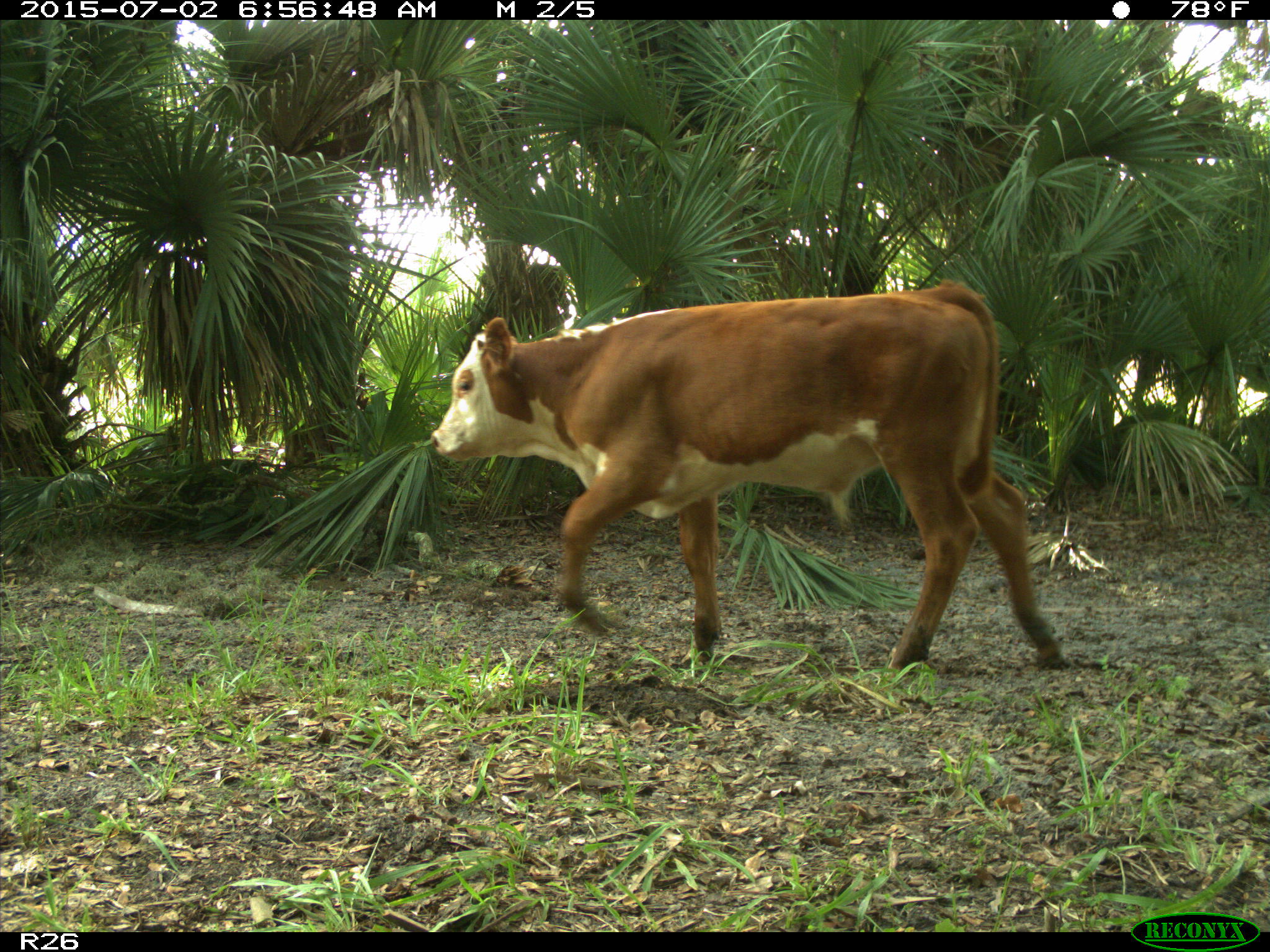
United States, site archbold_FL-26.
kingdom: Animalia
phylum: Chordata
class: Mammalia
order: Artiodactyla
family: Suidae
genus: Sus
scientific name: Sus scrofa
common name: wild boar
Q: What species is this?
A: Sus scrofa (wild boar).